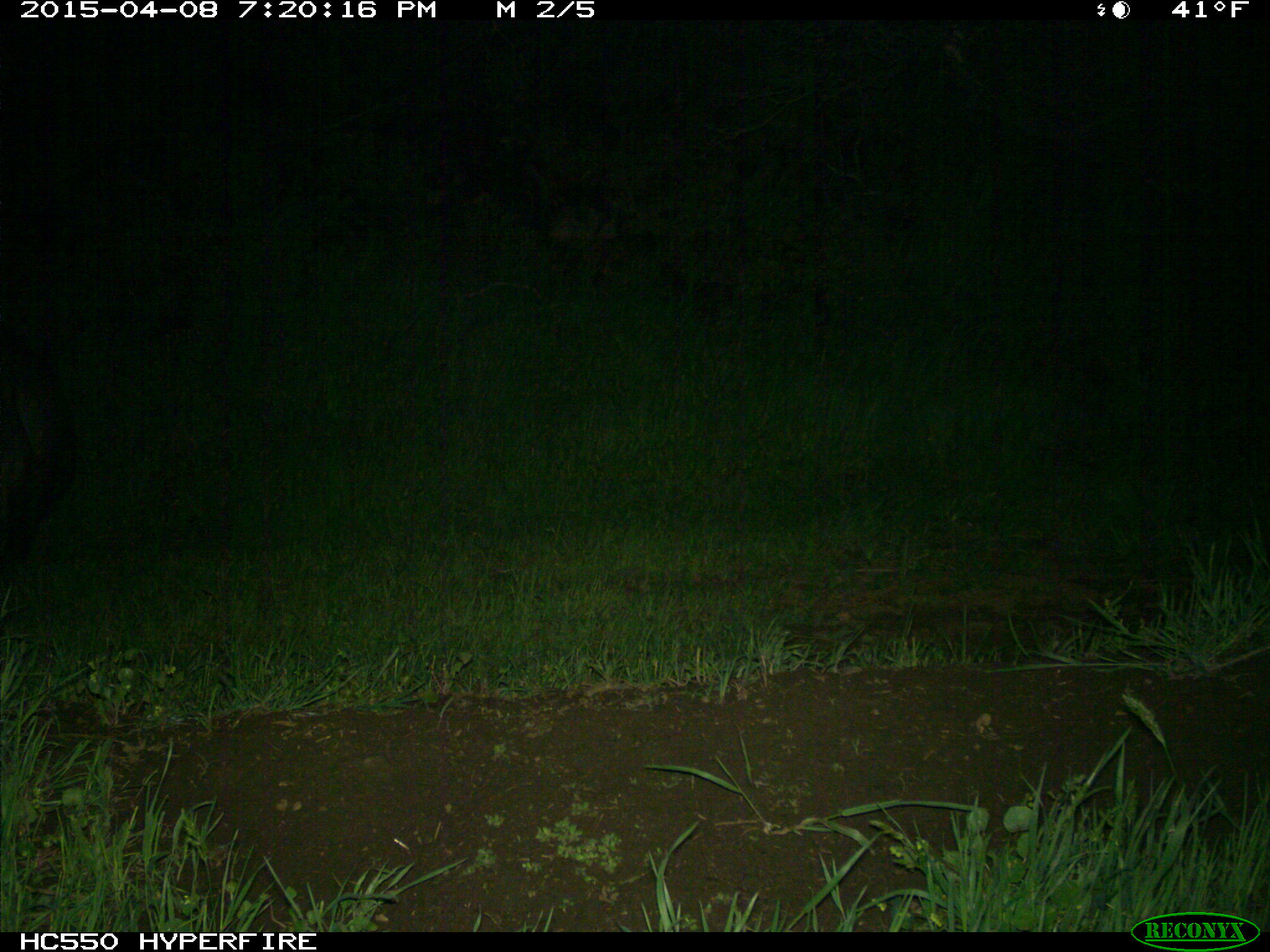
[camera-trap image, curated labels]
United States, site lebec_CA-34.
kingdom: Animalia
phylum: Chordata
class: Mammalia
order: Artiodactyla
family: Suidae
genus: Sus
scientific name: Sus scrofa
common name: wild boar